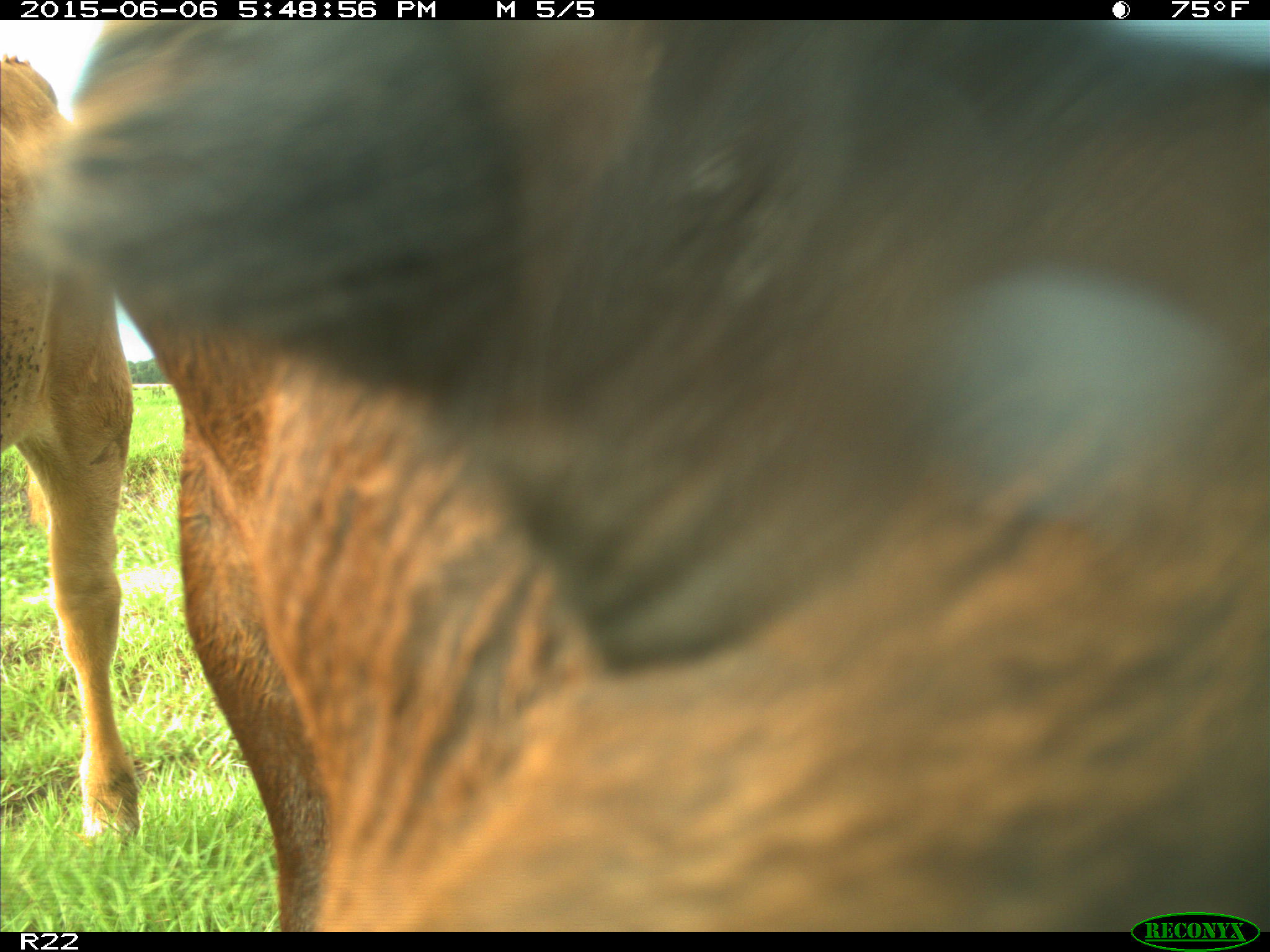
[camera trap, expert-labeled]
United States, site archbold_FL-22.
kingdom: Animalia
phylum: Chordata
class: Mammalia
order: Artiodactyla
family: Bovidae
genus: Bos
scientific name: Bos taurus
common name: domestic cow